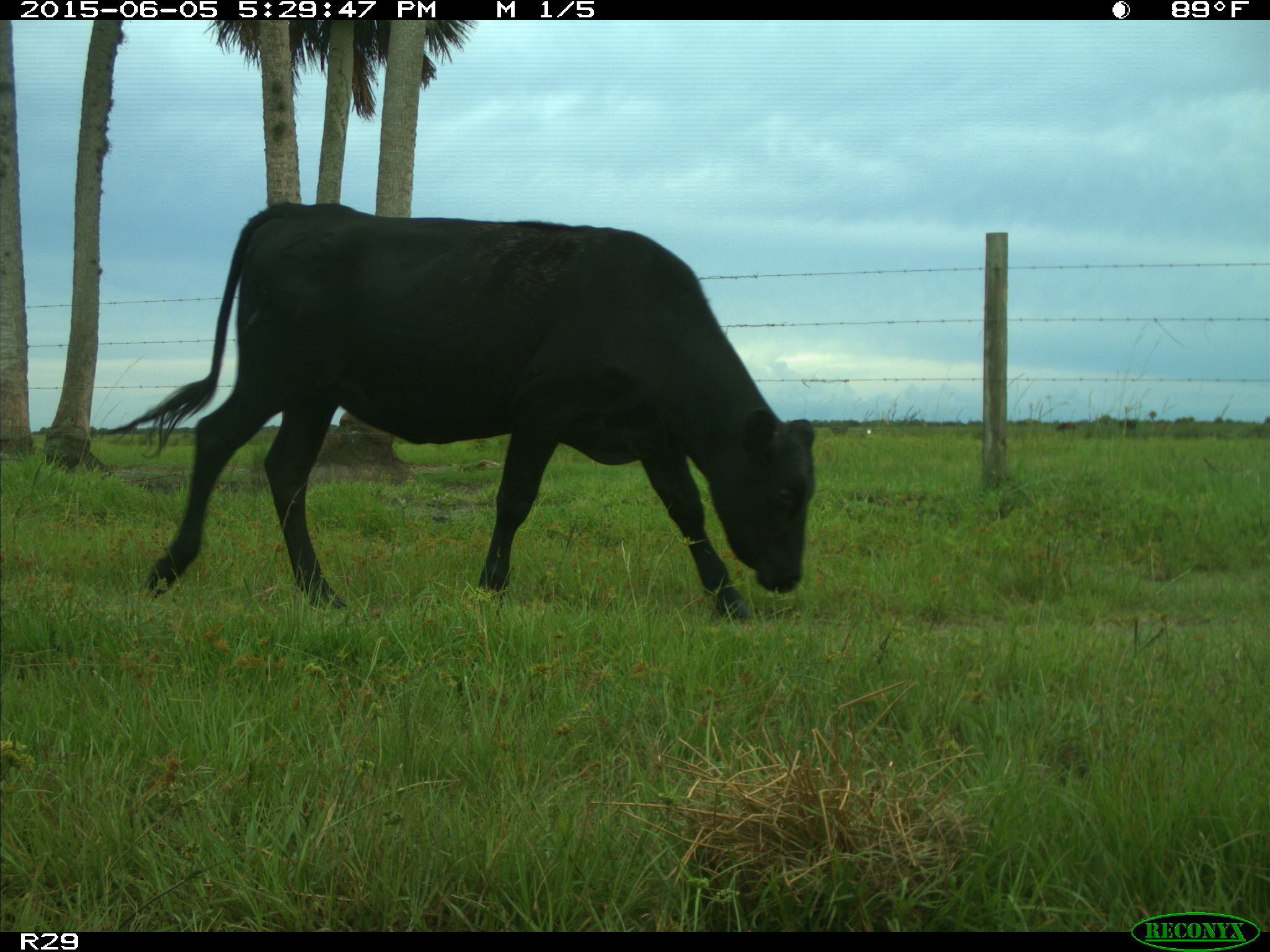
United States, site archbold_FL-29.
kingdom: Animalia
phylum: Chordata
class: Mammalia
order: Artiodactyla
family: Bovidae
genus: Bos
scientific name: Bos taurus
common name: domestic cow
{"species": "Bos taurus (domestic cow)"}